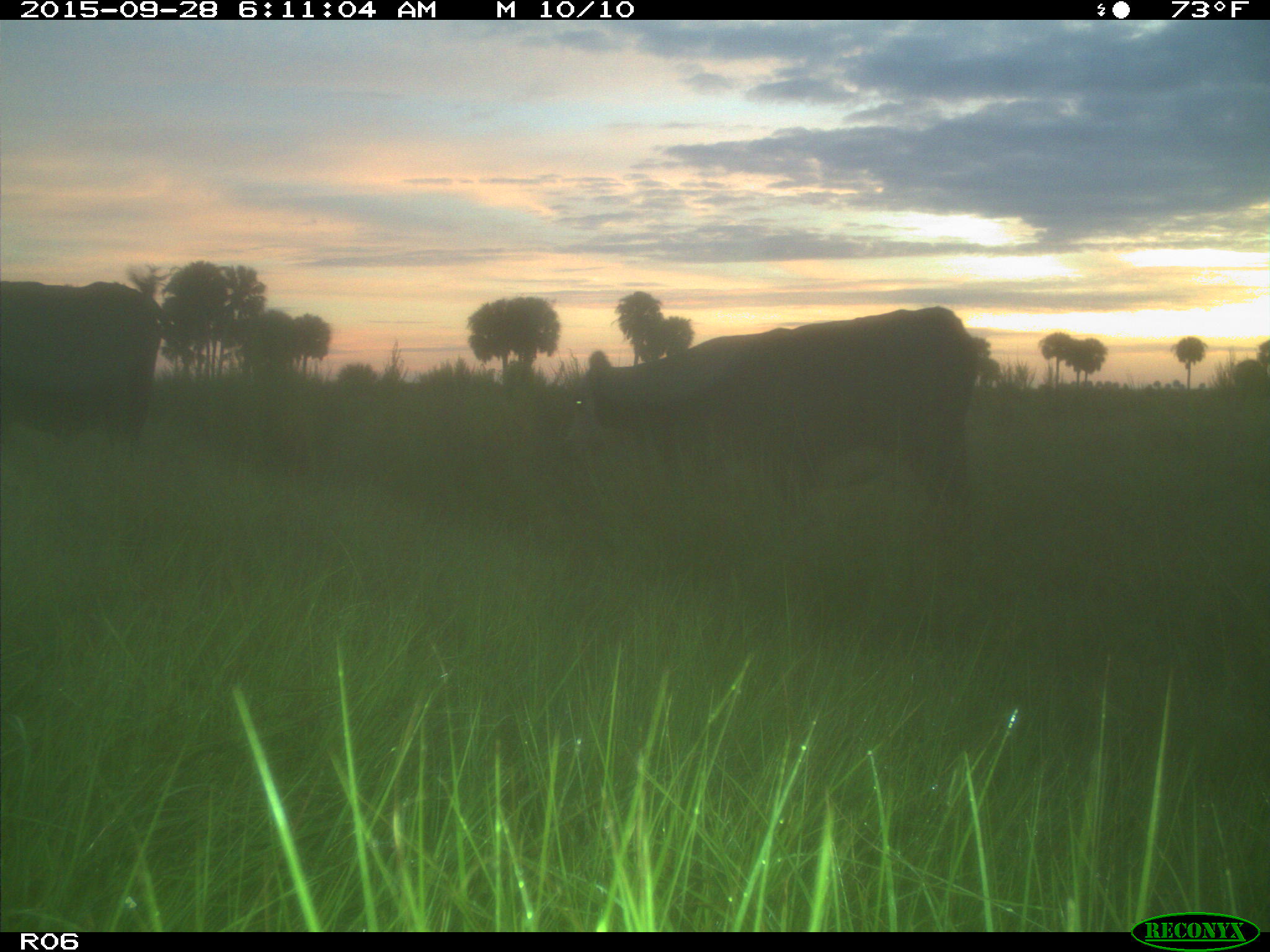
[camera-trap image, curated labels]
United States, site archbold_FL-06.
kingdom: Animalia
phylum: Chordata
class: Mammalia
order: Artiodactyla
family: Bovidae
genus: Bos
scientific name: Bos taurus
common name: domestic cow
Bos taurus (domestic cow).